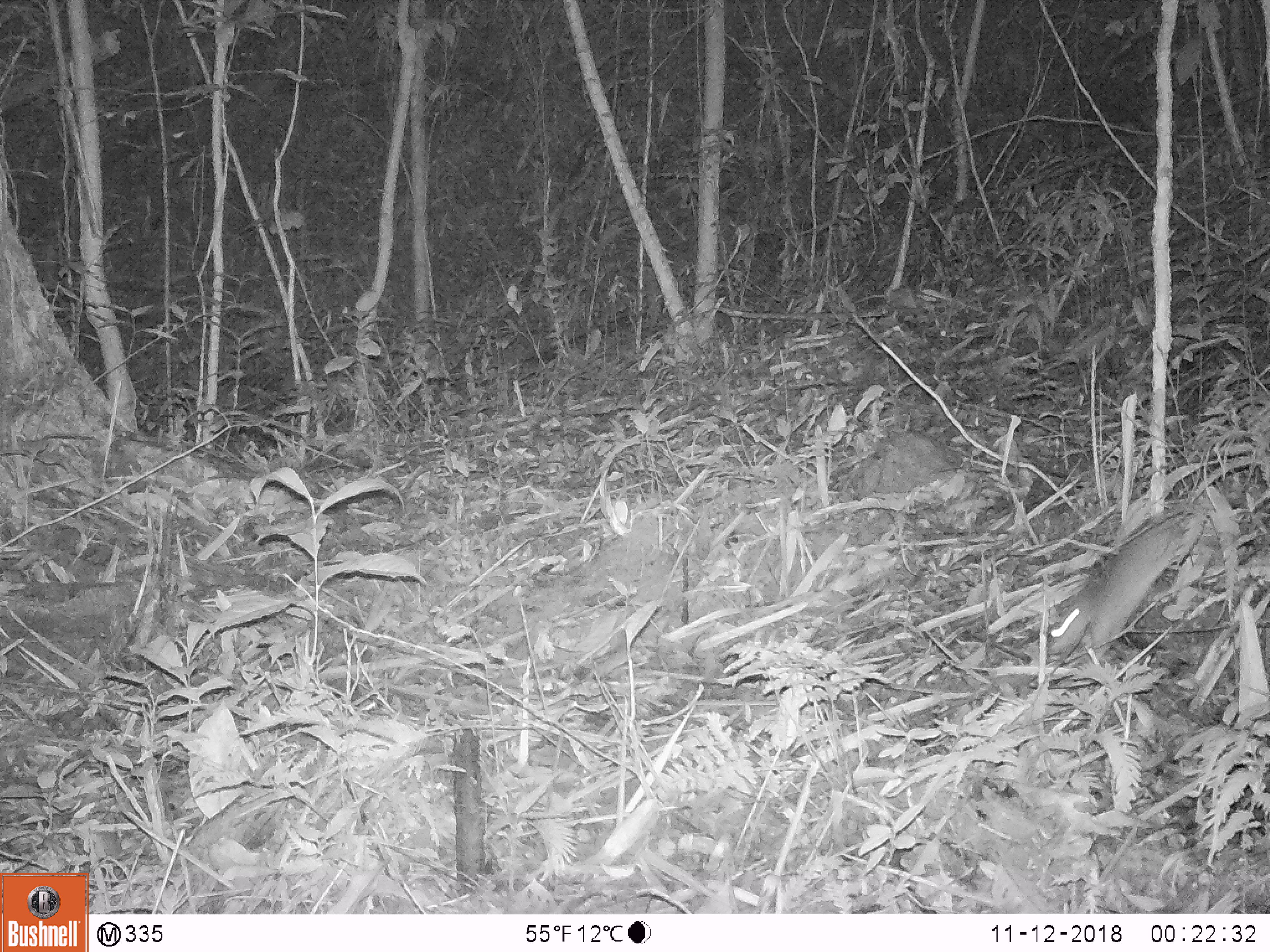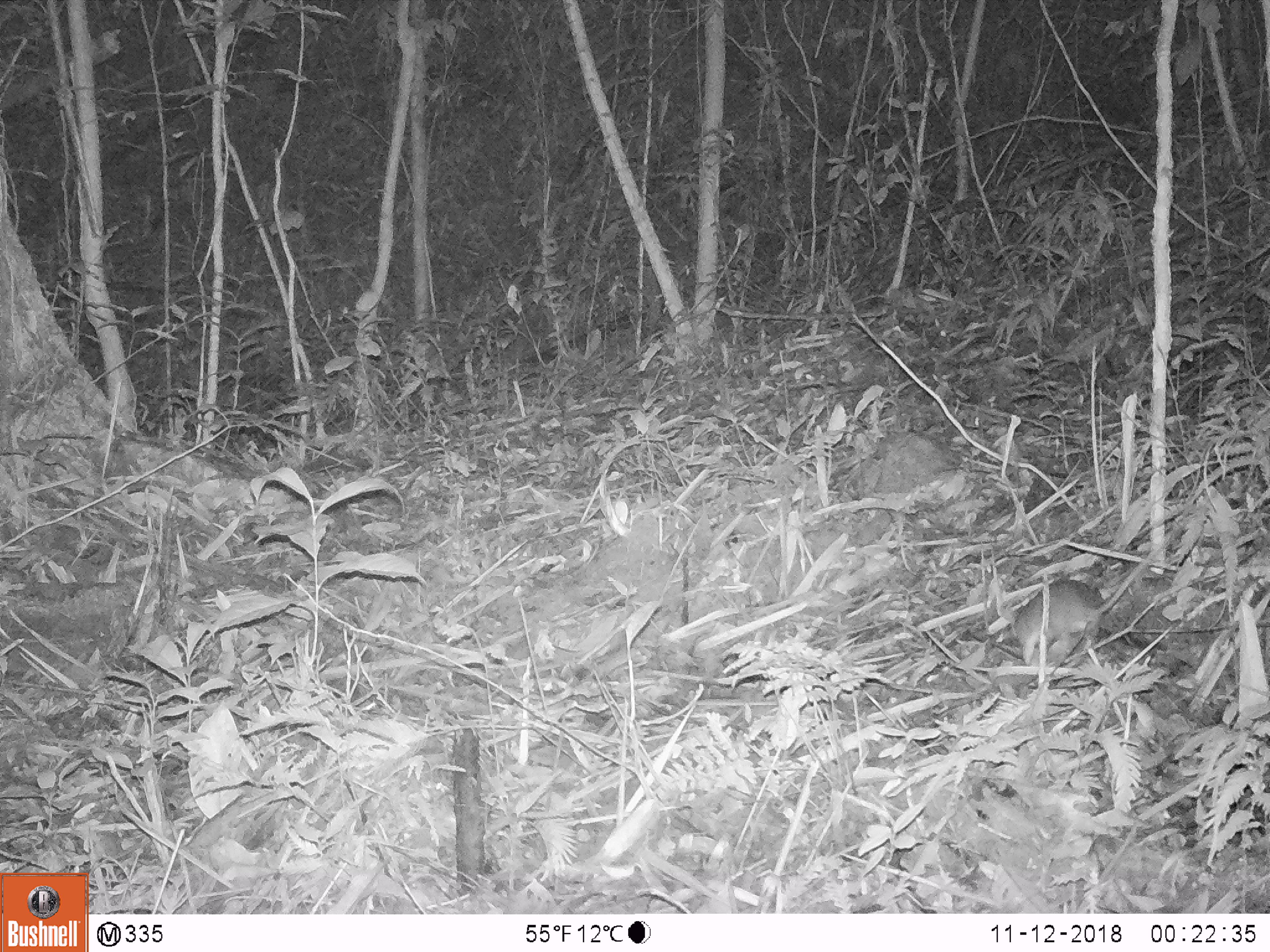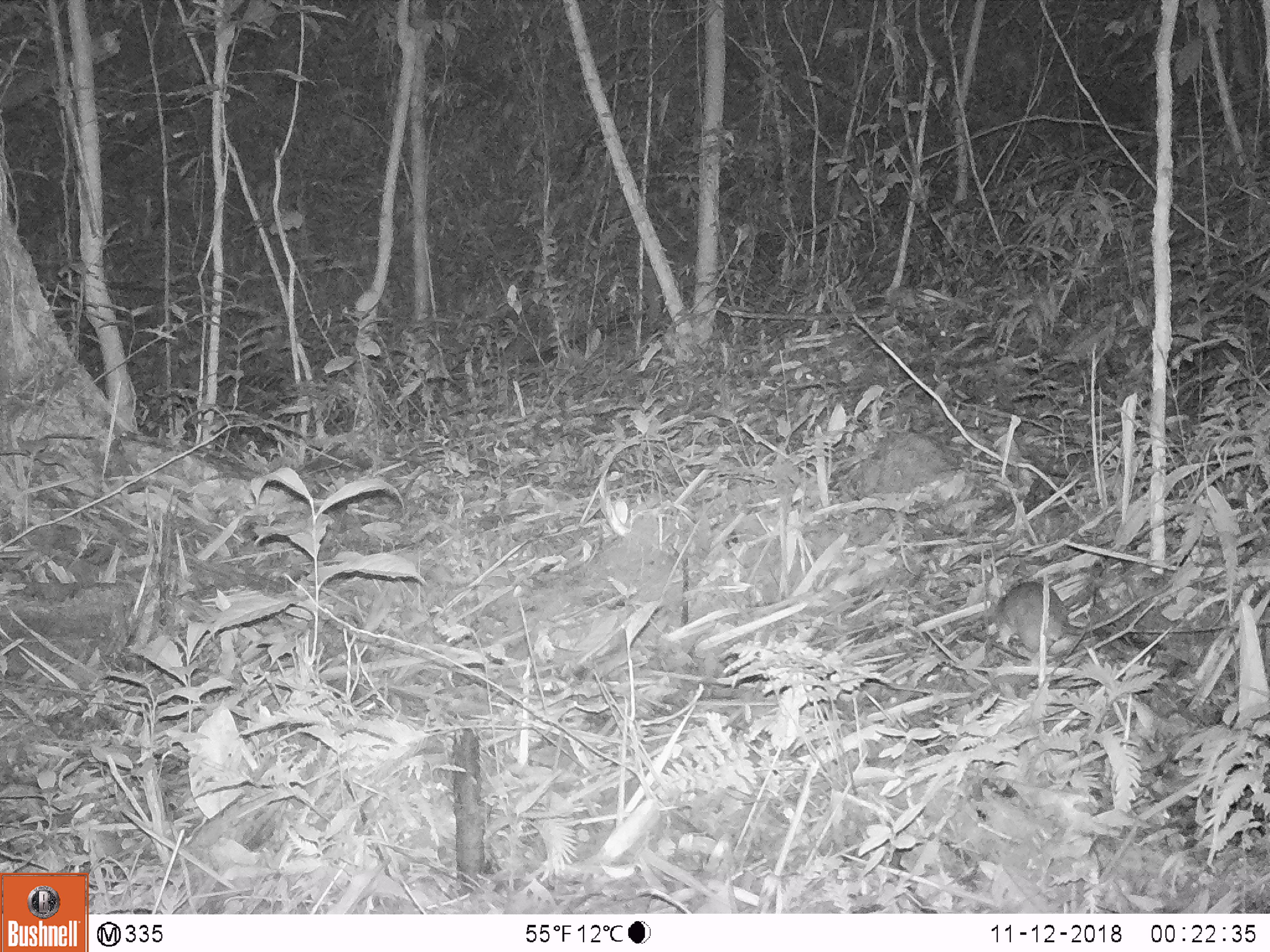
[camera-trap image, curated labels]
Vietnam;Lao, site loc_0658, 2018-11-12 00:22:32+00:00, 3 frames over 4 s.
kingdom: Animalia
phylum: Chordata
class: Mammalia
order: Rodentia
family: Muridae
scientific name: Muridae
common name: old-world mice and rats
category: unidentified murid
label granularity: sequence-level